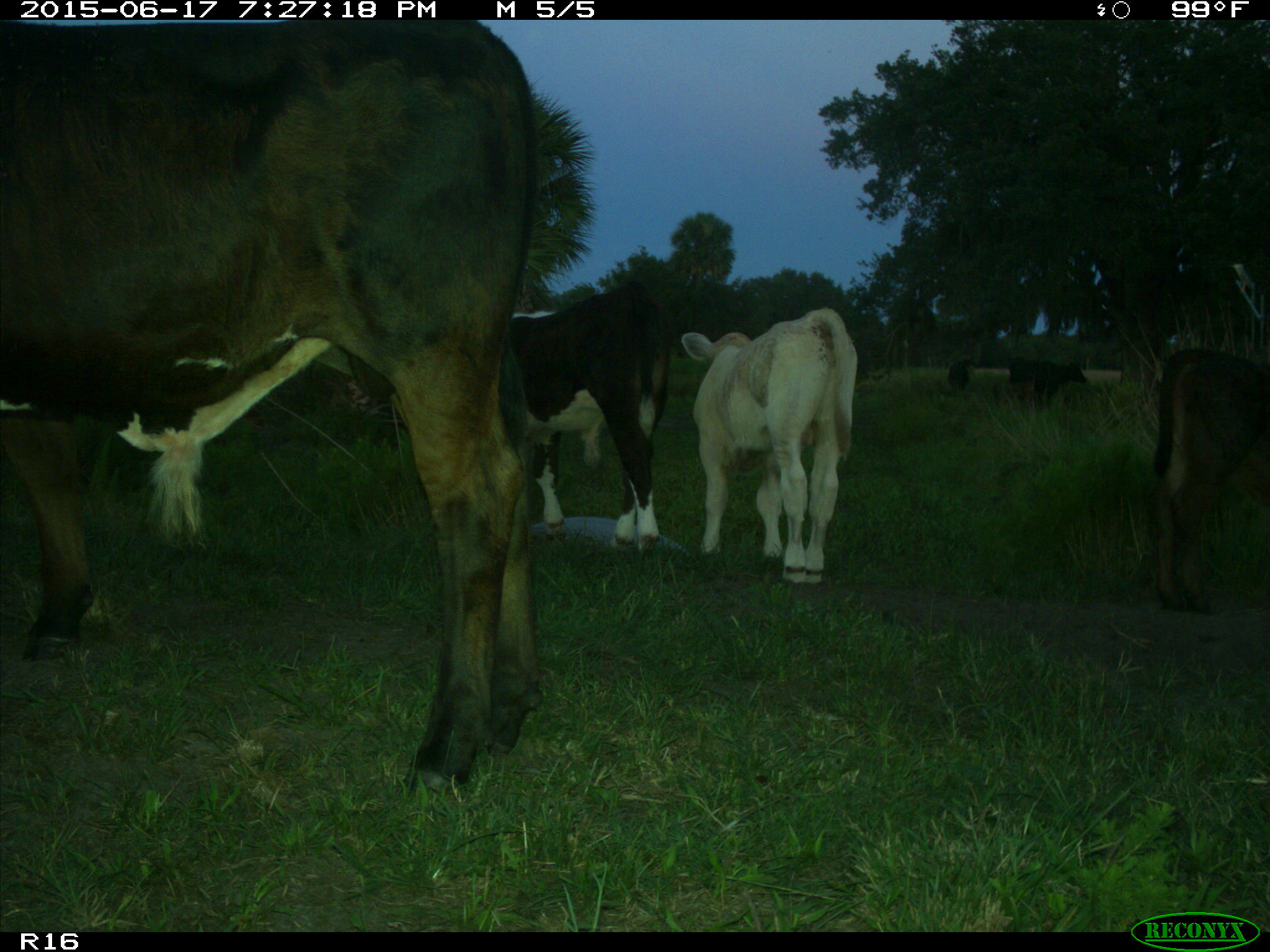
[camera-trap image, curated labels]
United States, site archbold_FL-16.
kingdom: Animalia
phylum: Chordata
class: Mammalia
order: Artiodactyla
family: Bovidae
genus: Bos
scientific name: Bos taurus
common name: domestic cow